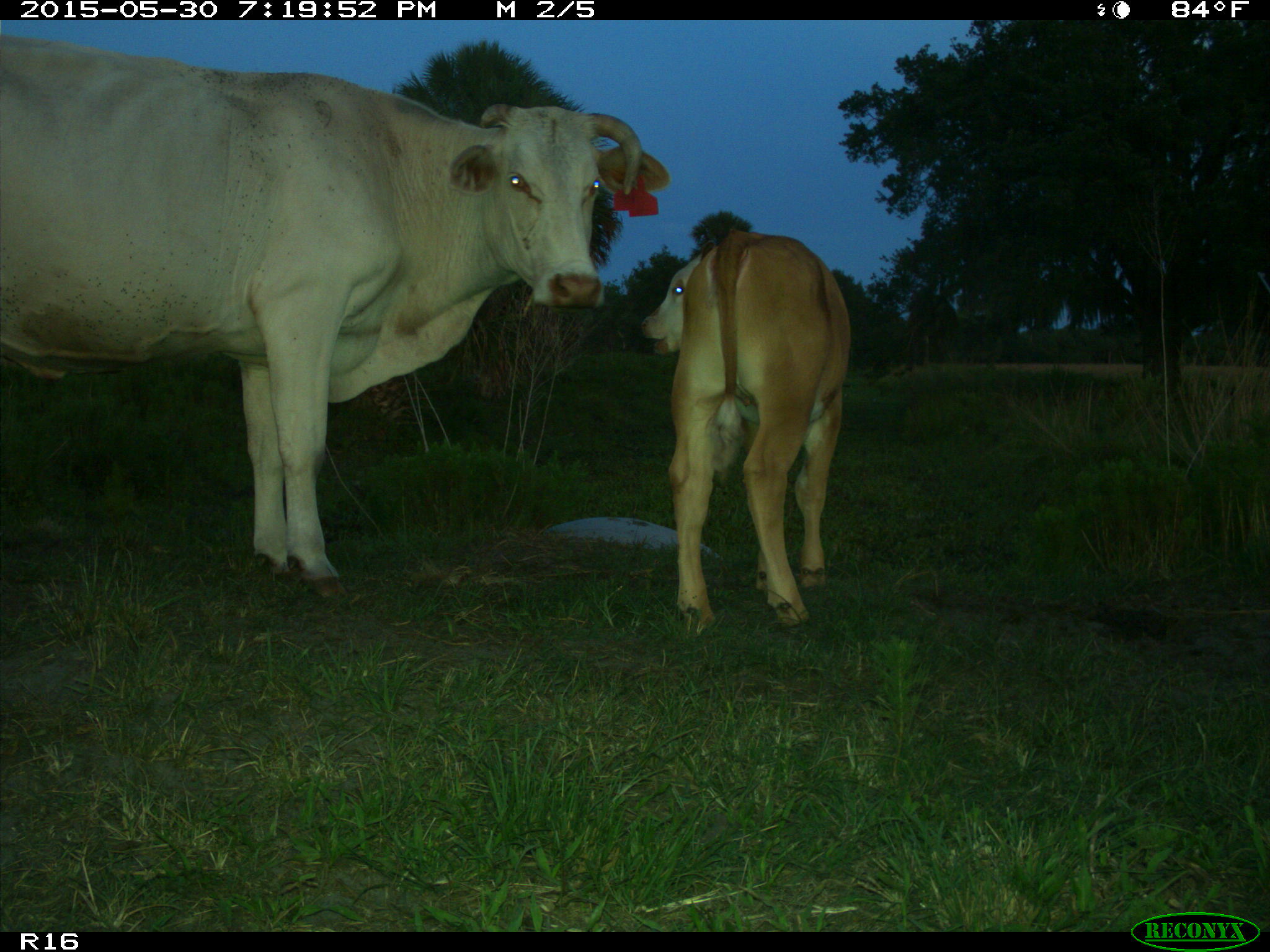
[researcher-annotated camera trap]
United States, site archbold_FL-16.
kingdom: Animalia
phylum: Chordata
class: Mammalia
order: Artiodactyla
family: Bovidae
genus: Bos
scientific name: Bos taurus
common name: domestic cow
Bos taurus (domestic cow).